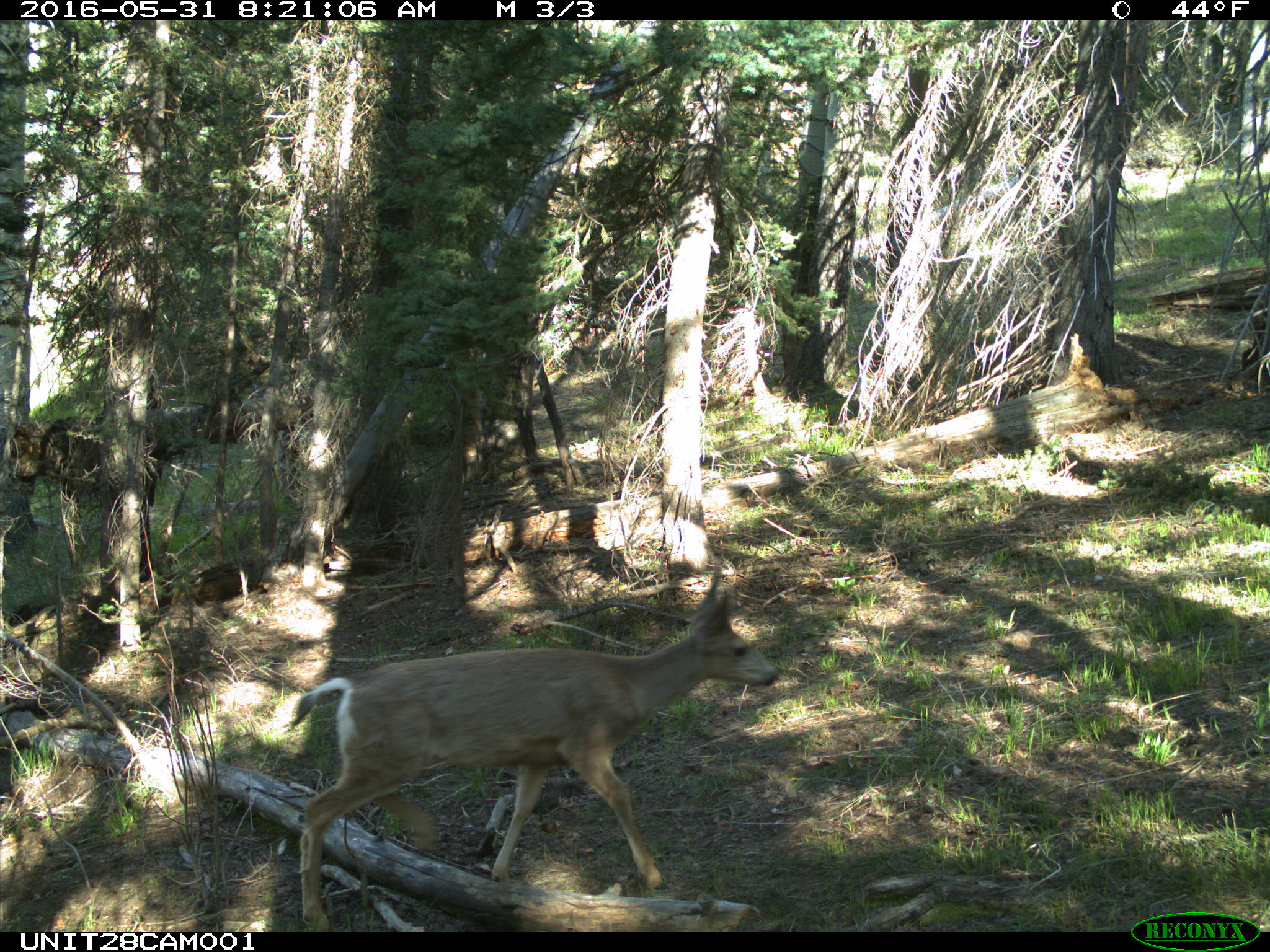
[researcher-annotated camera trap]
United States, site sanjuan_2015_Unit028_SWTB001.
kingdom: Animalia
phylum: Chordata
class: Mammalia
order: Artiodactyla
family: Cervidae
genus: Odocoileus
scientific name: Odocoileus hemionus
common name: mule deer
Odocoileus hemionus (mule deer).